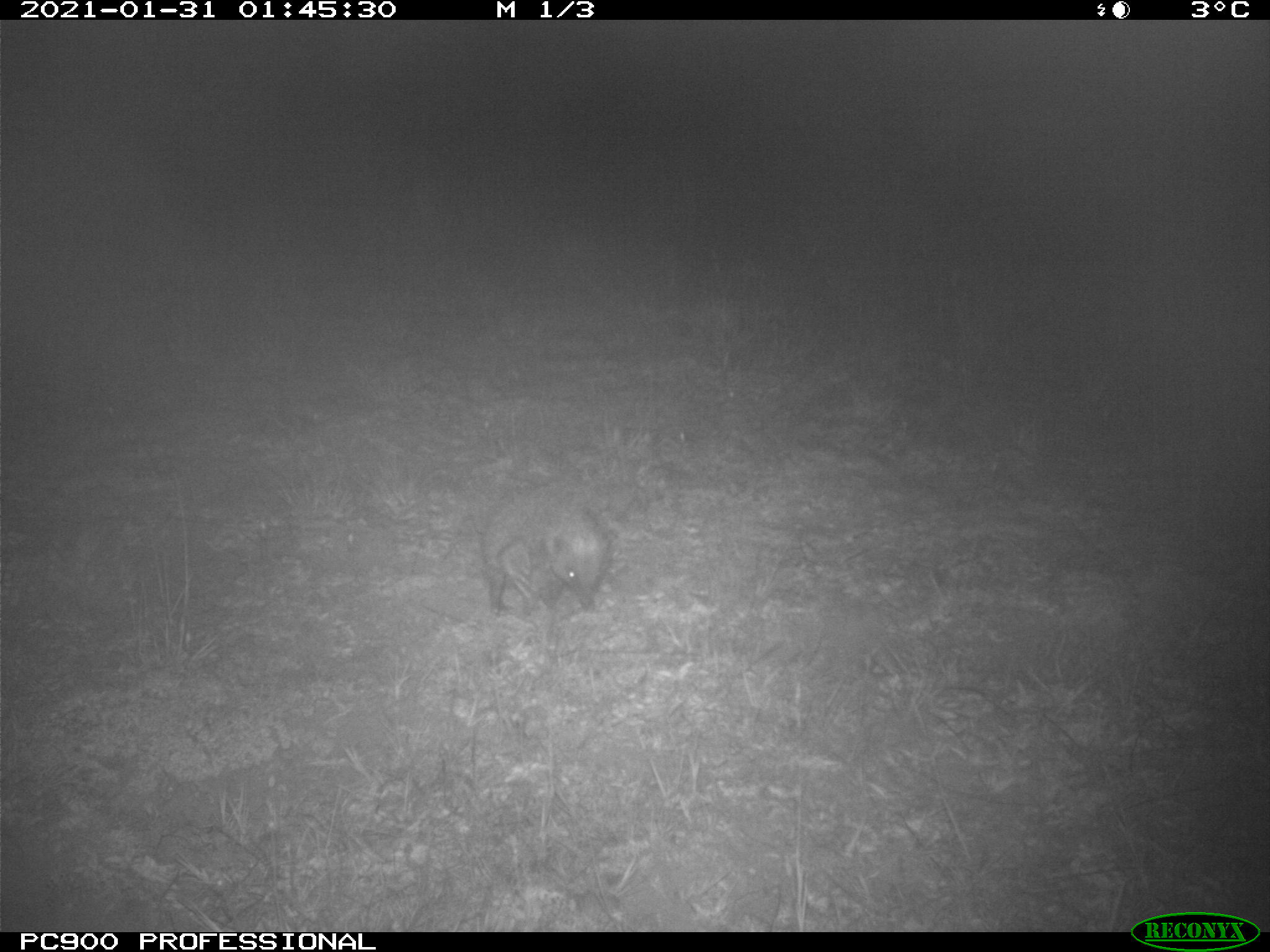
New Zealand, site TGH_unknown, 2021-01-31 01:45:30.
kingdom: Animalia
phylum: Chordata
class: Mammalia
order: Eulipotyphla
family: Erinaceidae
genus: Erinaceus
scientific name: Erinaceus europaeus europaeus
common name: european hedgehog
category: hedgehog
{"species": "hedgehog (european hedgehog) (Erinaceus europaeus europaeus)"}